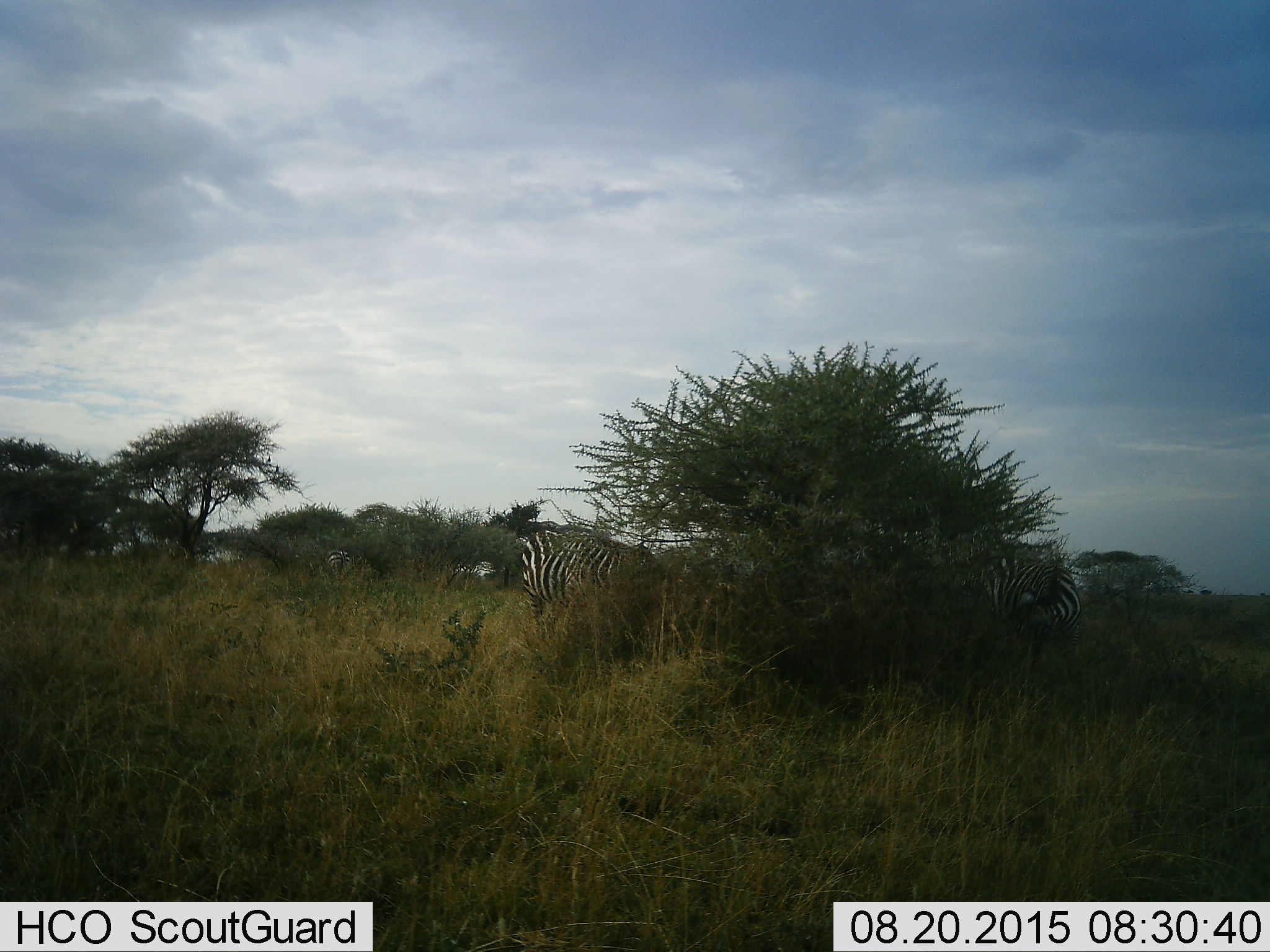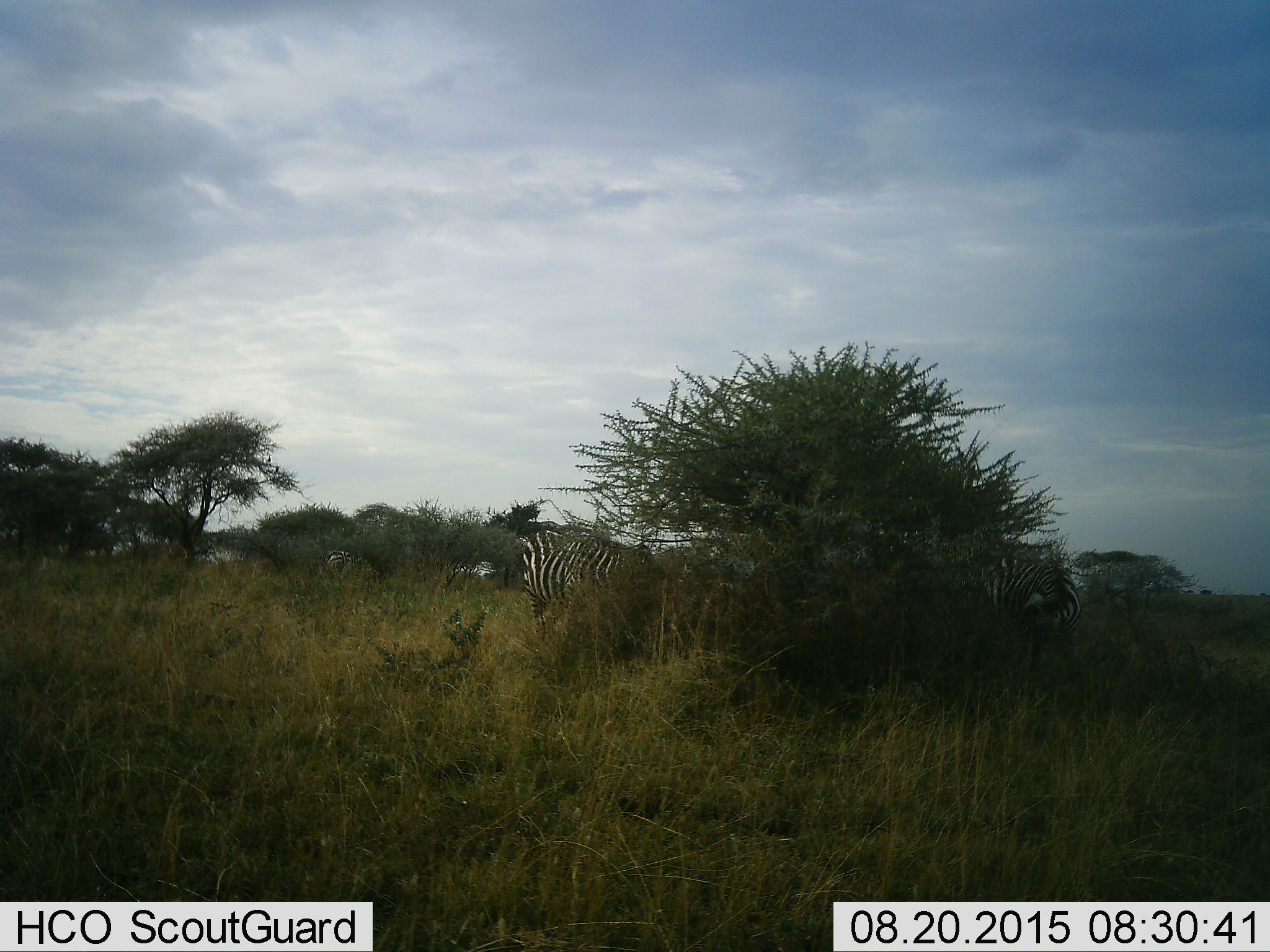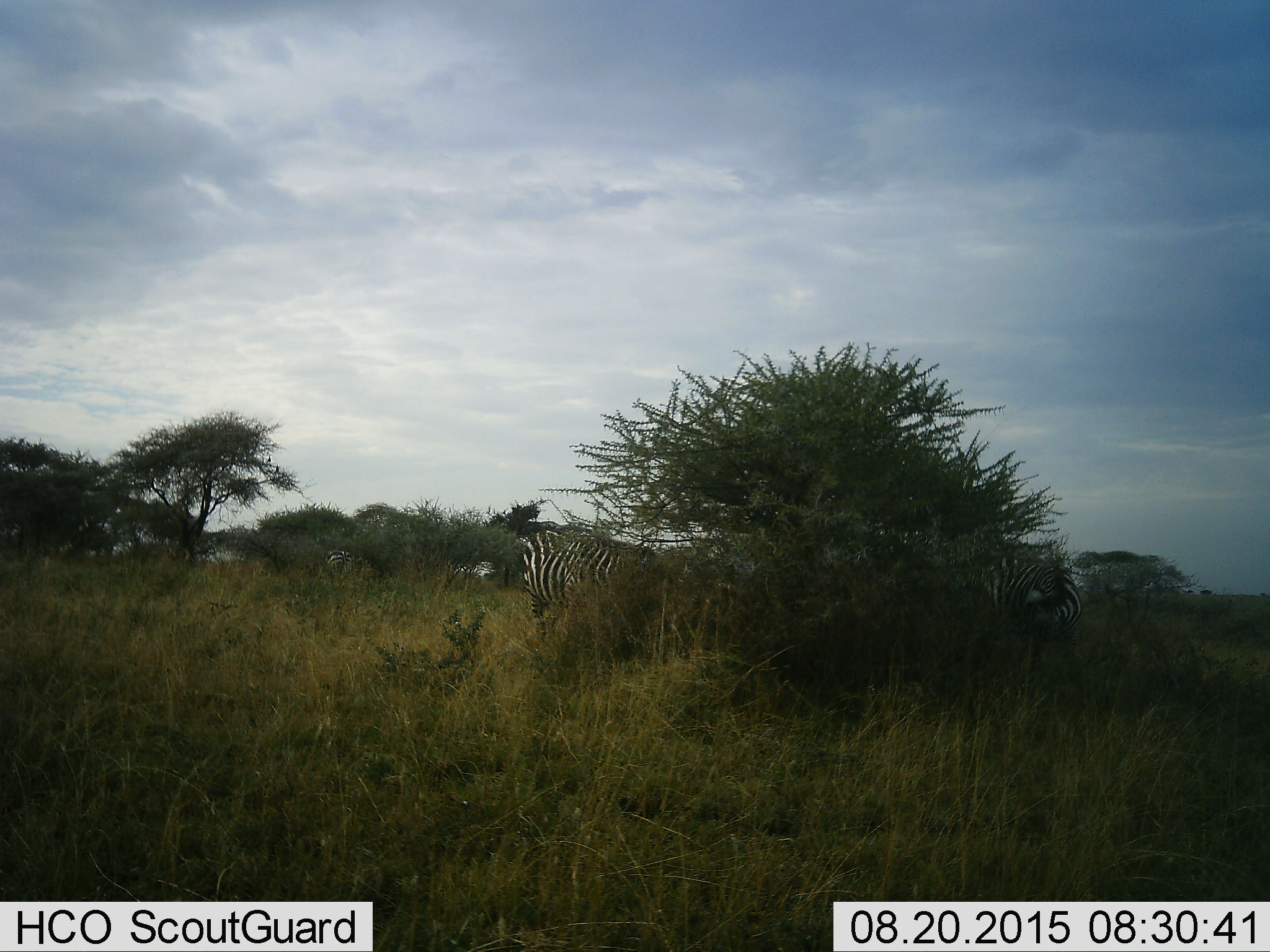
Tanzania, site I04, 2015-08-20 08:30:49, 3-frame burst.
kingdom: Animalia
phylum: Chordata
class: Mammalia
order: Perissodactyla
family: Equidae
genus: Equus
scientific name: Equus quagga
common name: plains zebra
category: zebra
Zebra (plains zebra) (Equus quagga), count 3. Behavior (volunteer vote fractions): standing 20%, resting 0%, moving 0%, interacting 0%. Young present (vote fraction): 0%. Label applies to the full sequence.